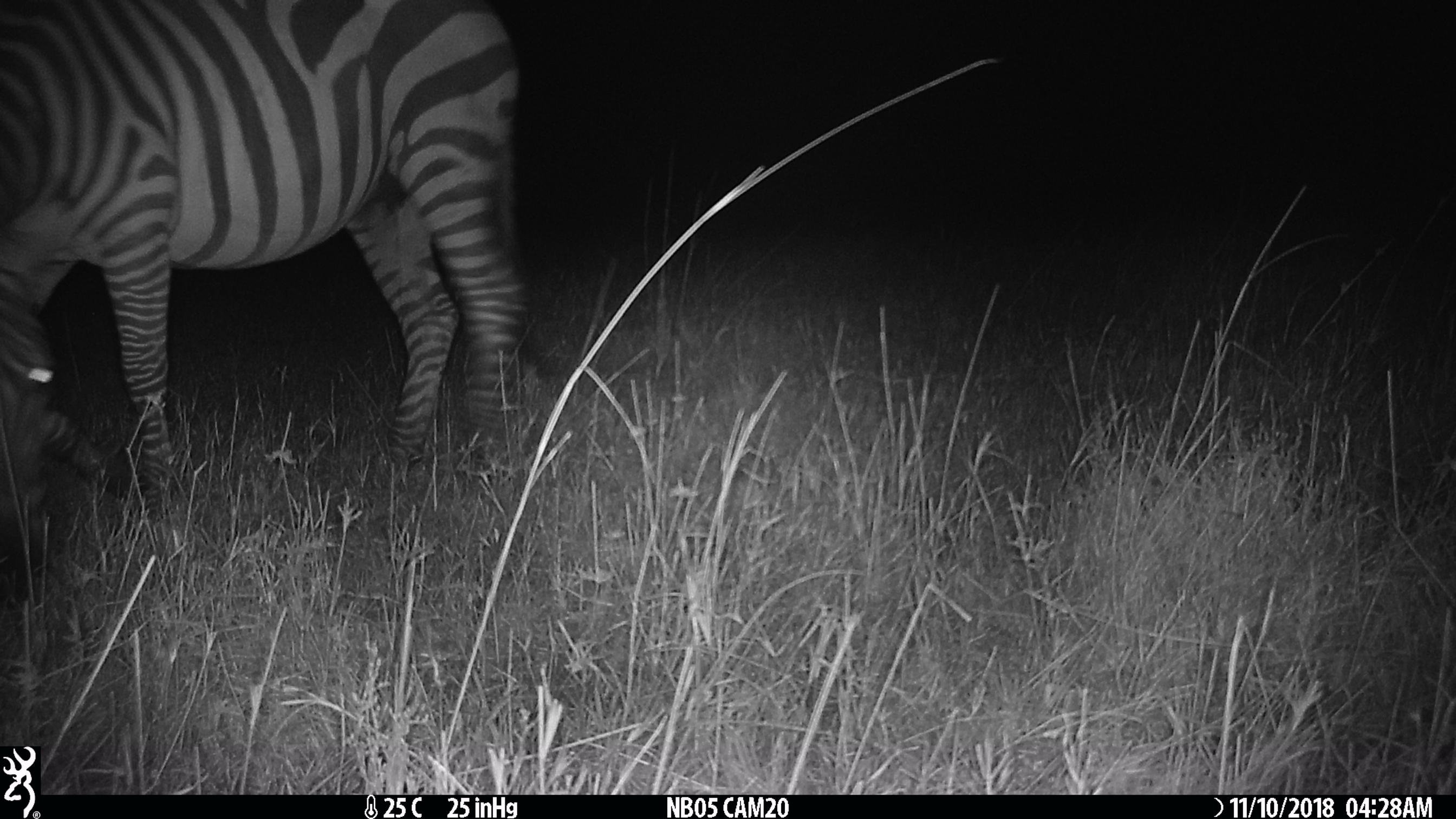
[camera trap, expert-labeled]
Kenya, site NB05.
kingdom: Animalia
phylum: Chordata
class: Mammalia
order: Perissodactyla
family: Equidae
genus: Equus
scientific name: Equus quagga burchellii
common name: burchell's zebra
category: zebra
Zebra (burchell's zebra) (Equus quagga burchellii).